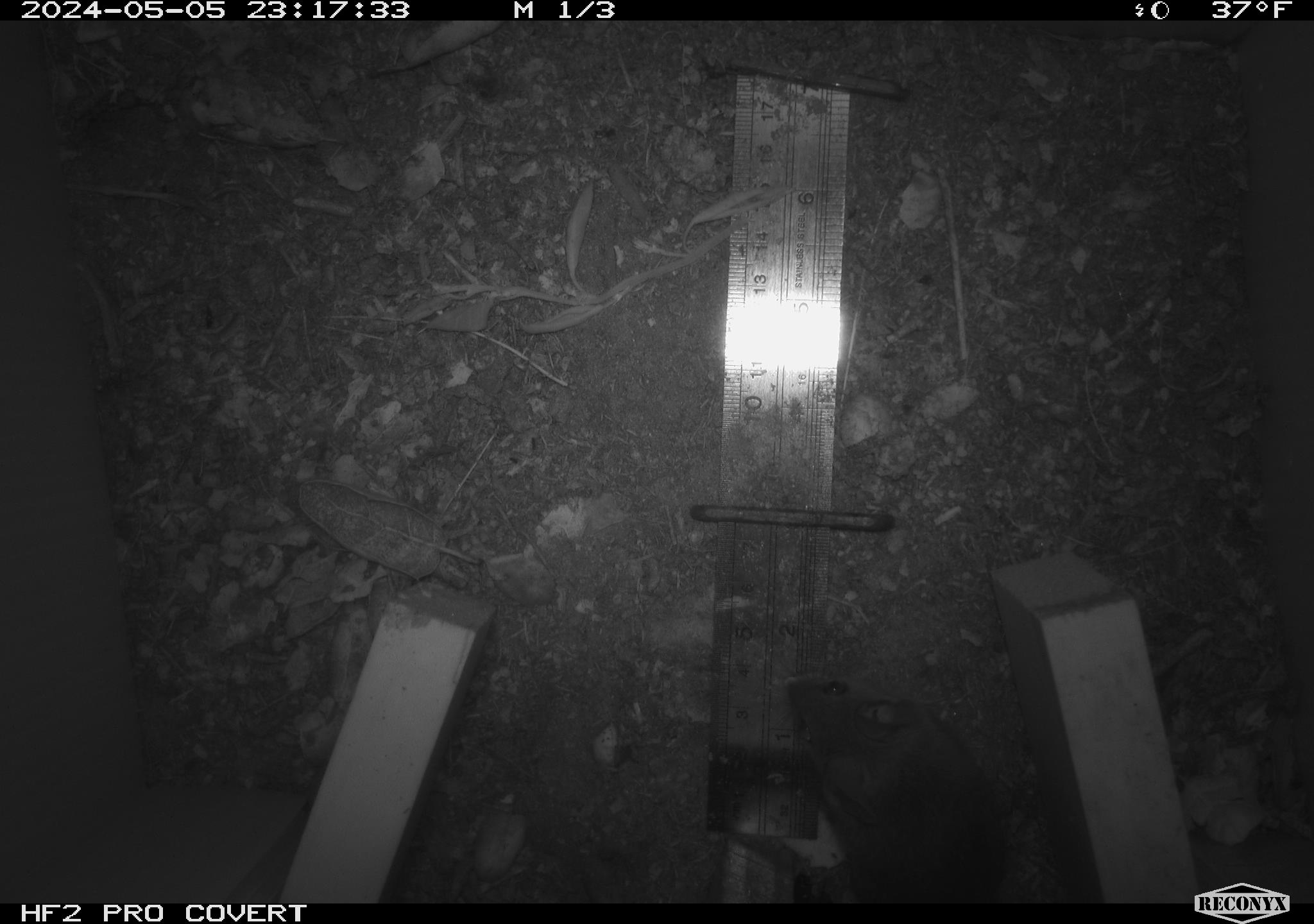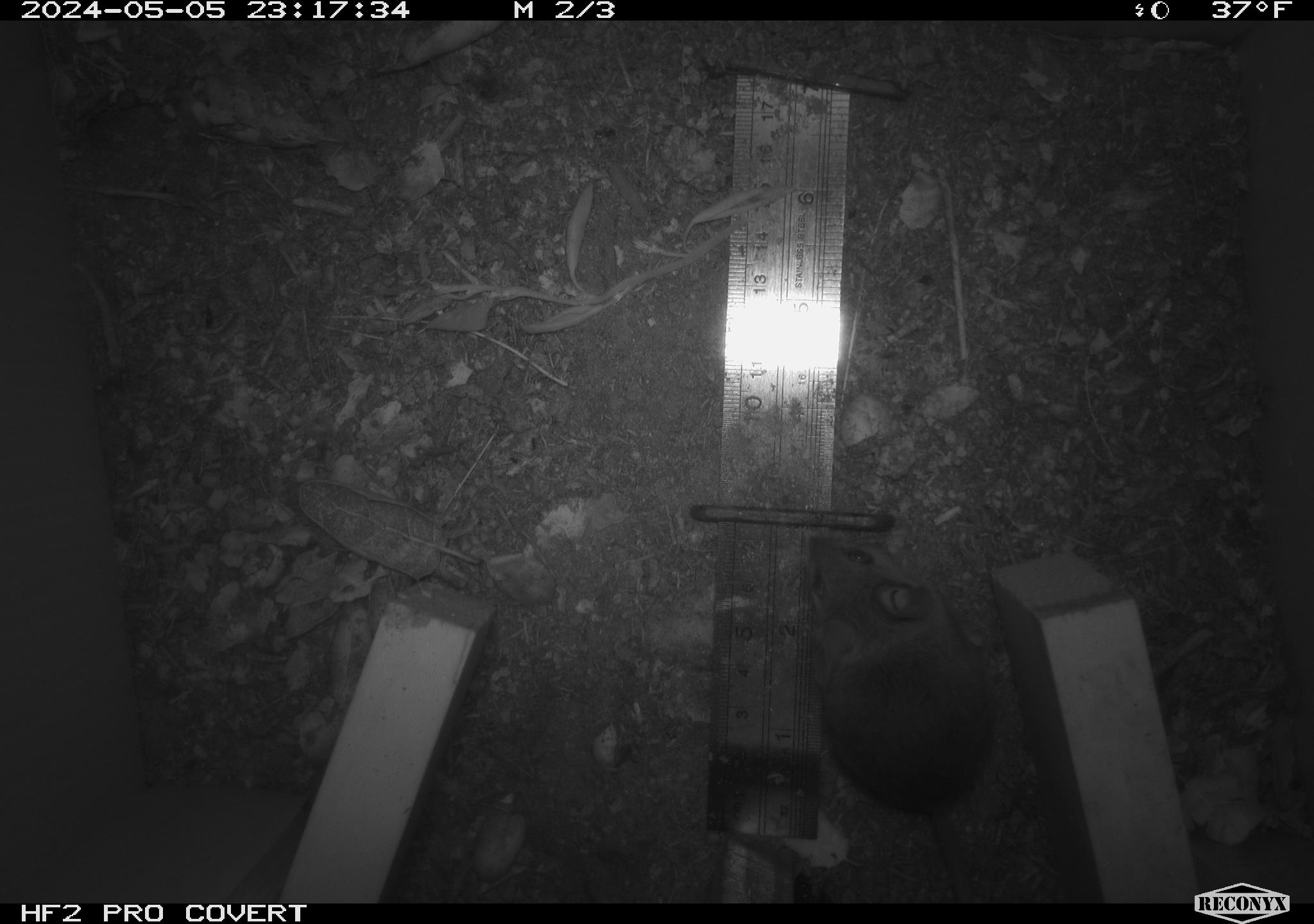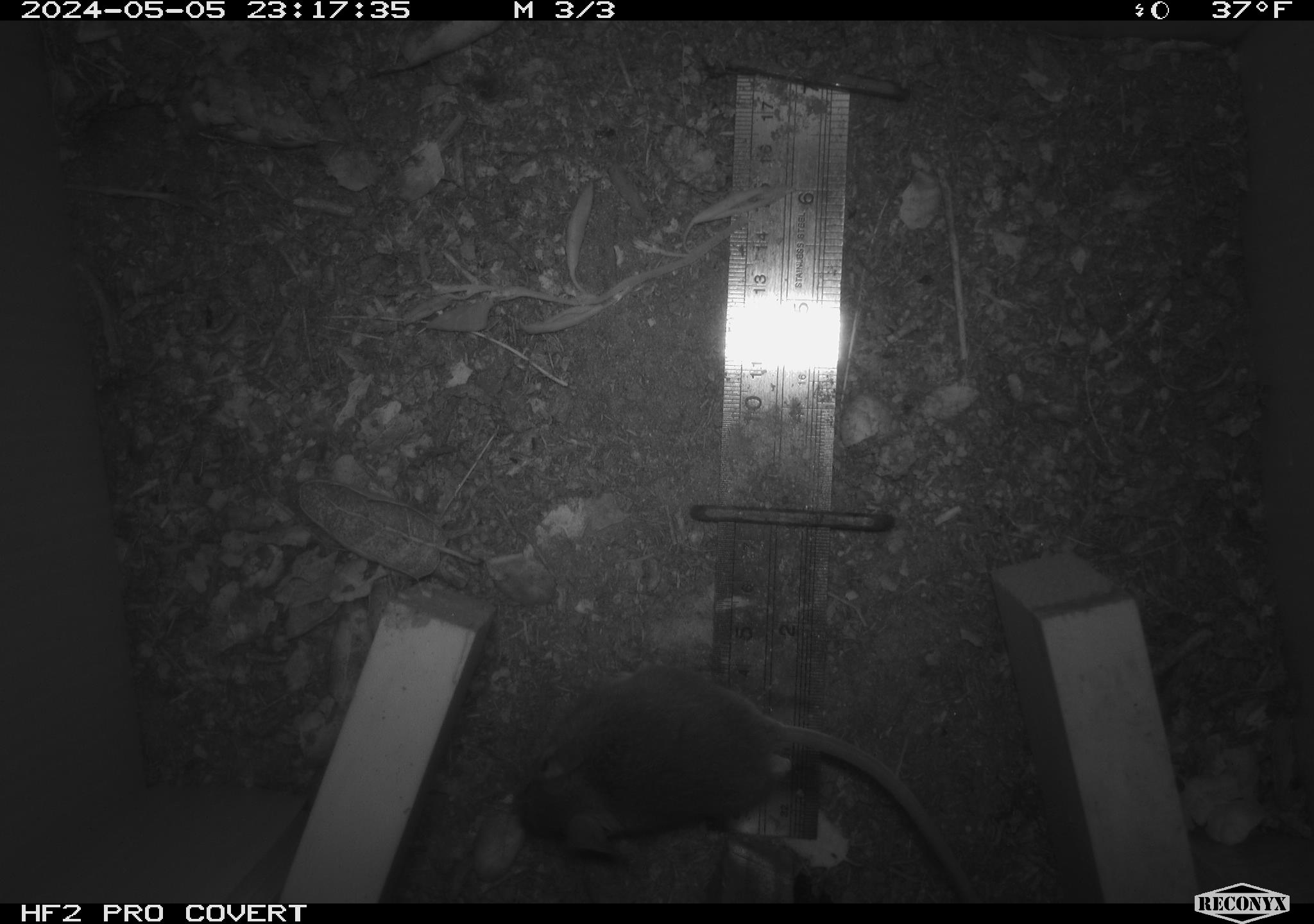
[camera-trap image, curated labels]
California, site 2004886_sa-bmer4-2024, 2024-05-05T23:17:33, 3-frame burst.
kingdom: Animalia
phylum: Chordata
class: Mammalia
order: Rodentia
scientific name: Rodentia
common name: mouse species